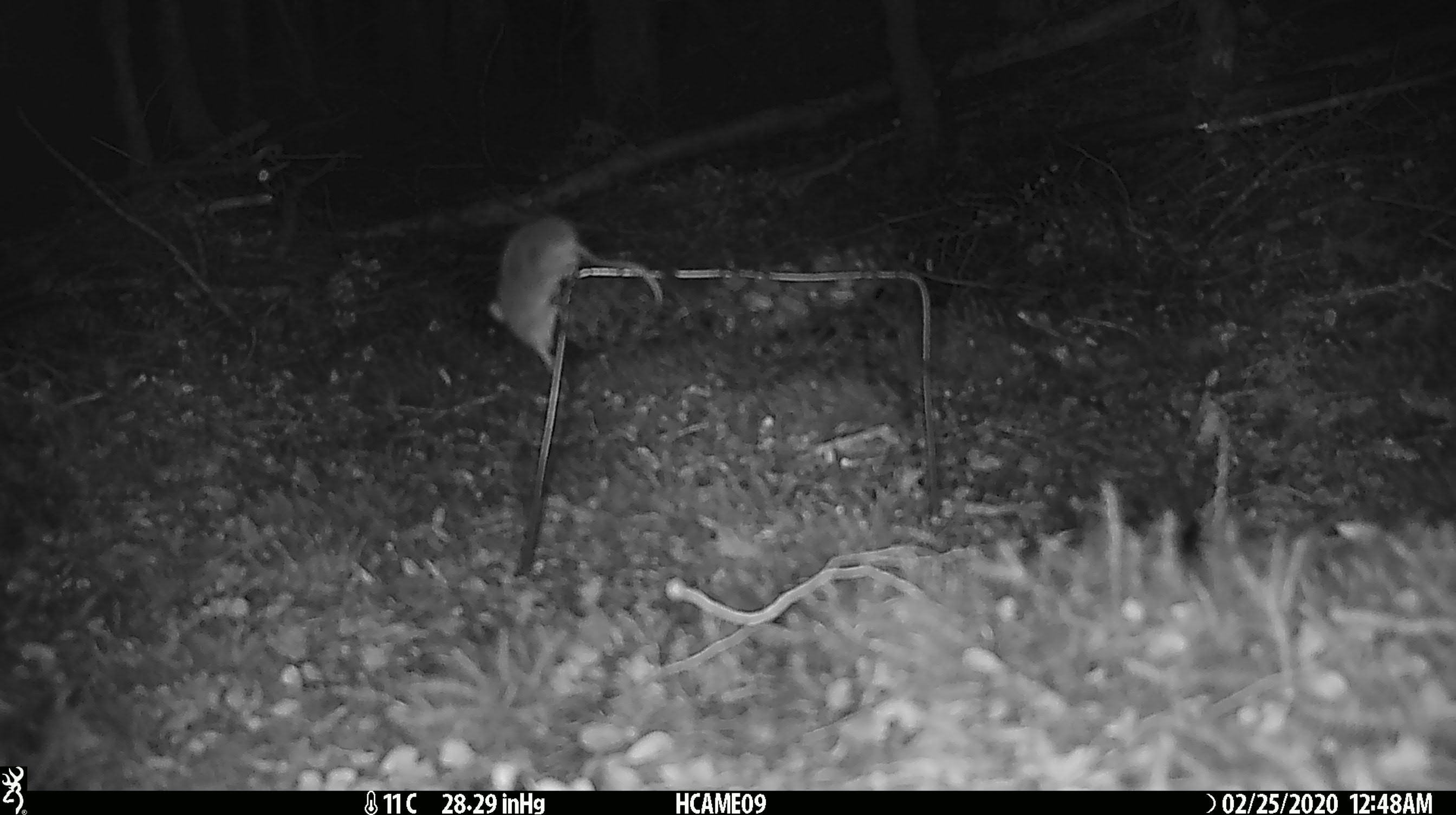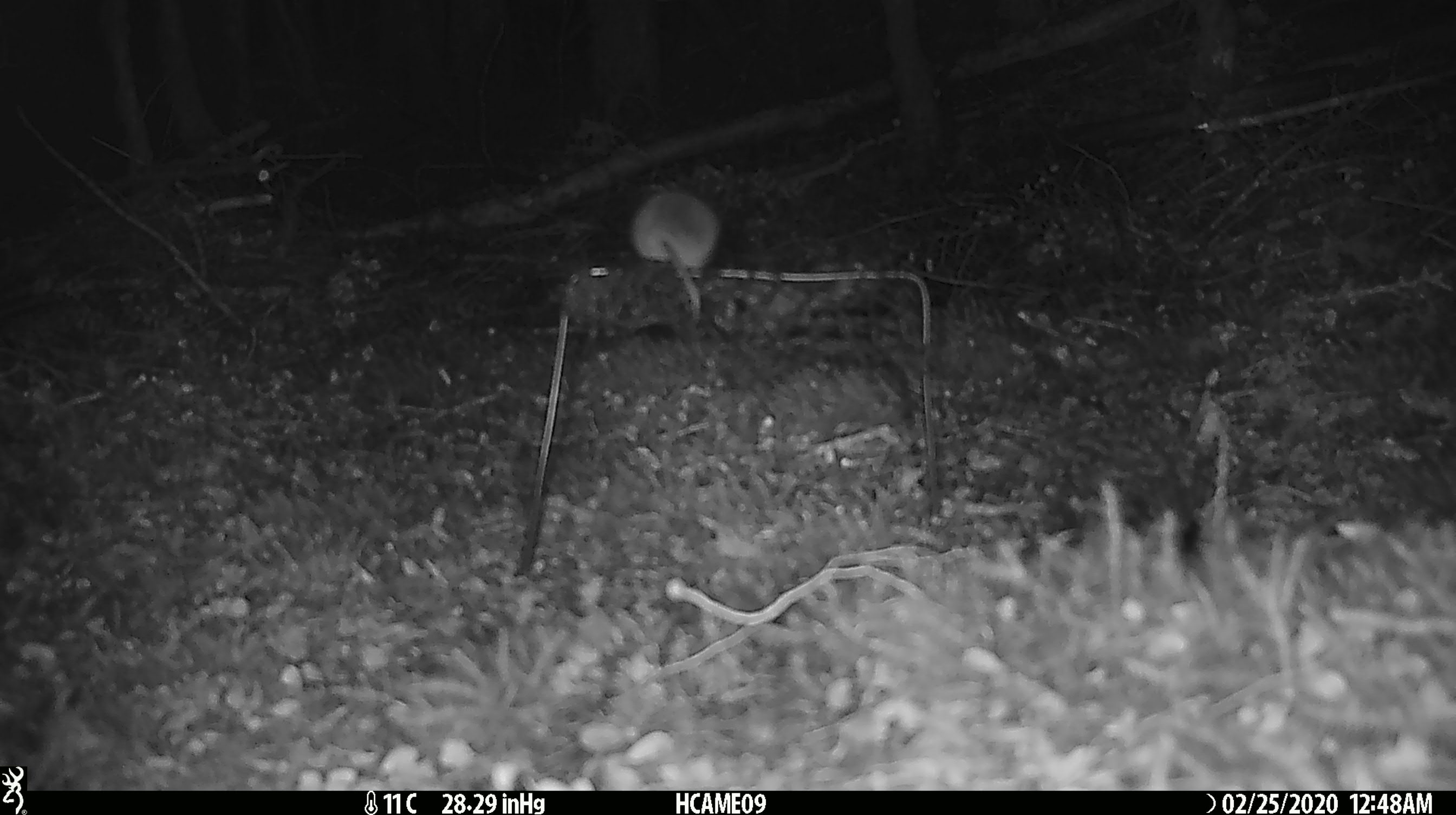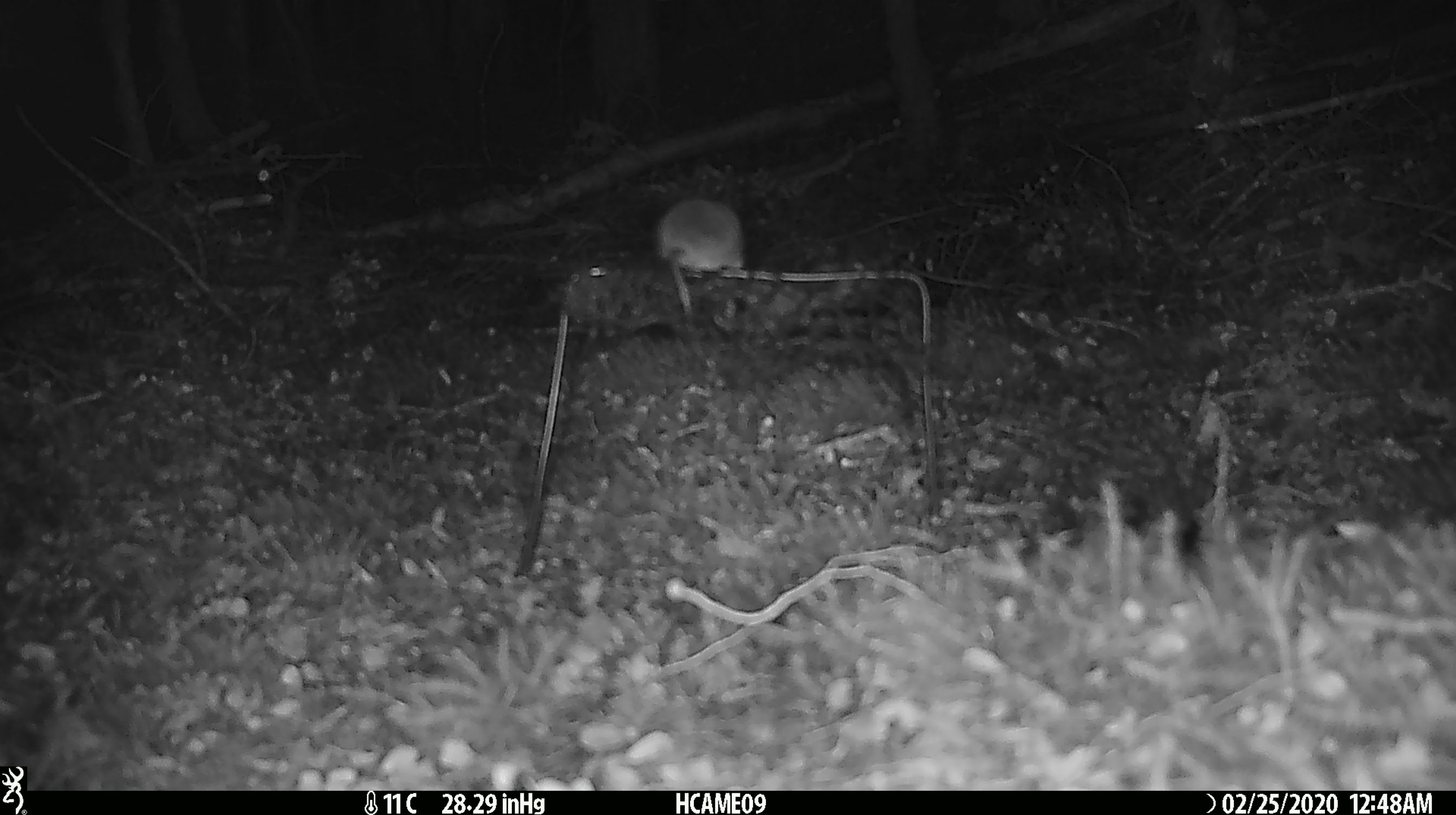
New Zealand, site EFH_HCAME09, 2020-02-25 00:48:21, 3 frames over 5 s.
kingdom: Animalia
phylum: Chordata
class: Mammalia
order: Rodentia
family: Muridae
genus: Mus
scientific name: Mus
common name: mouse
Mouse (Mus).